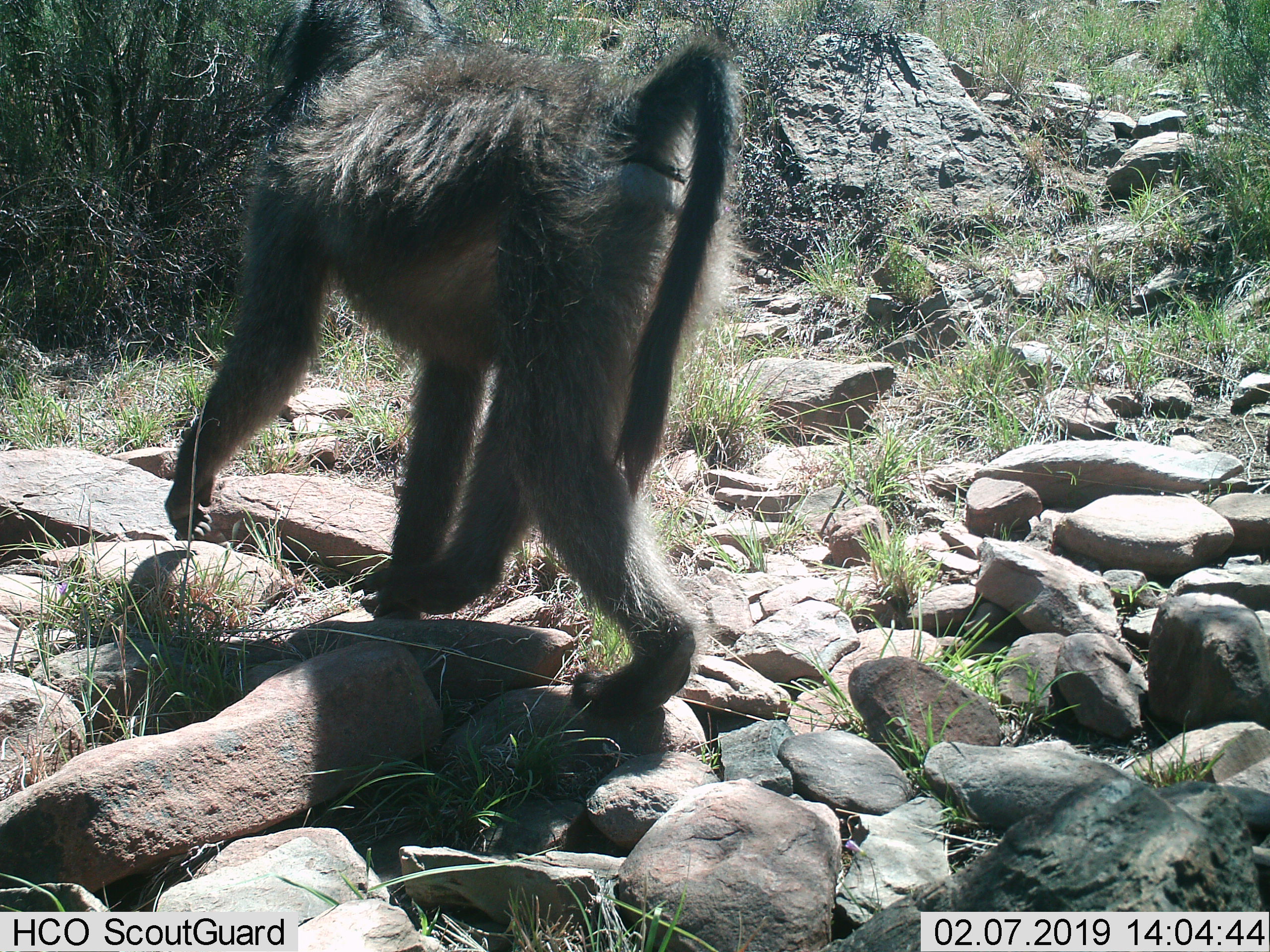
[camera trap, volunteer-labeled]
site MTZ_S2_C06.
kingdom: Animalia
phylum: Chordata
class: Mammalia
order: Primates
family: Cercopithecidae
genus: Papio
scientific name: Papio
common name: baboon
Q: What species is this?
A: Baboon (Papio).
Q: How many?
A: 1.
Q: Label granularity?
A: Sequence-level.